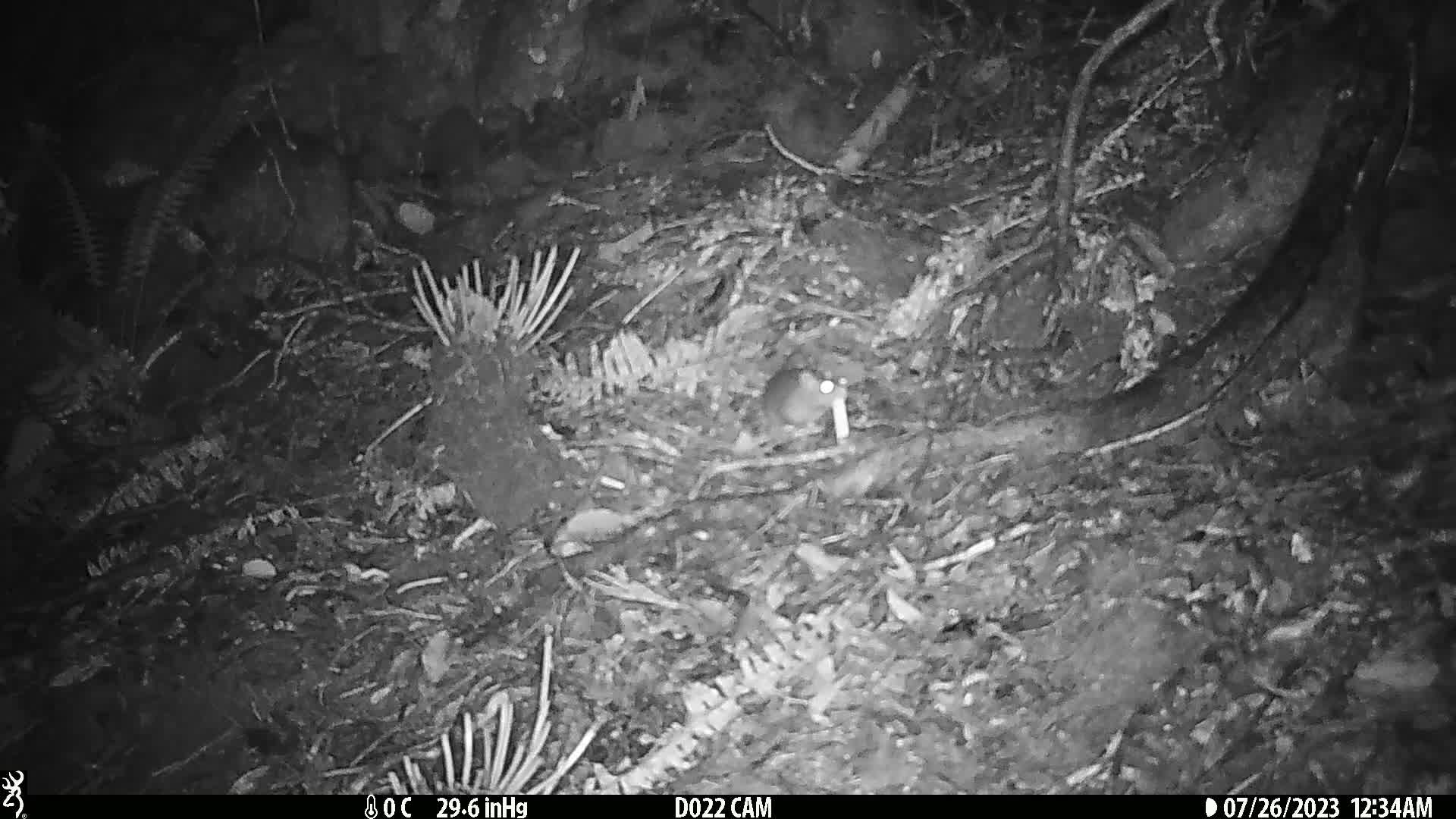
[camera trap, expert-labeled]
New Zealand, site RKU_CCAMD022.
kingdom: Animalia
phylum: Chordata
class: Mammalia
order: Rodentia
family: Muridae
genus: Rattus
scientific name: Rattus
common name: rat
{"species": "rat (Rattus)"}